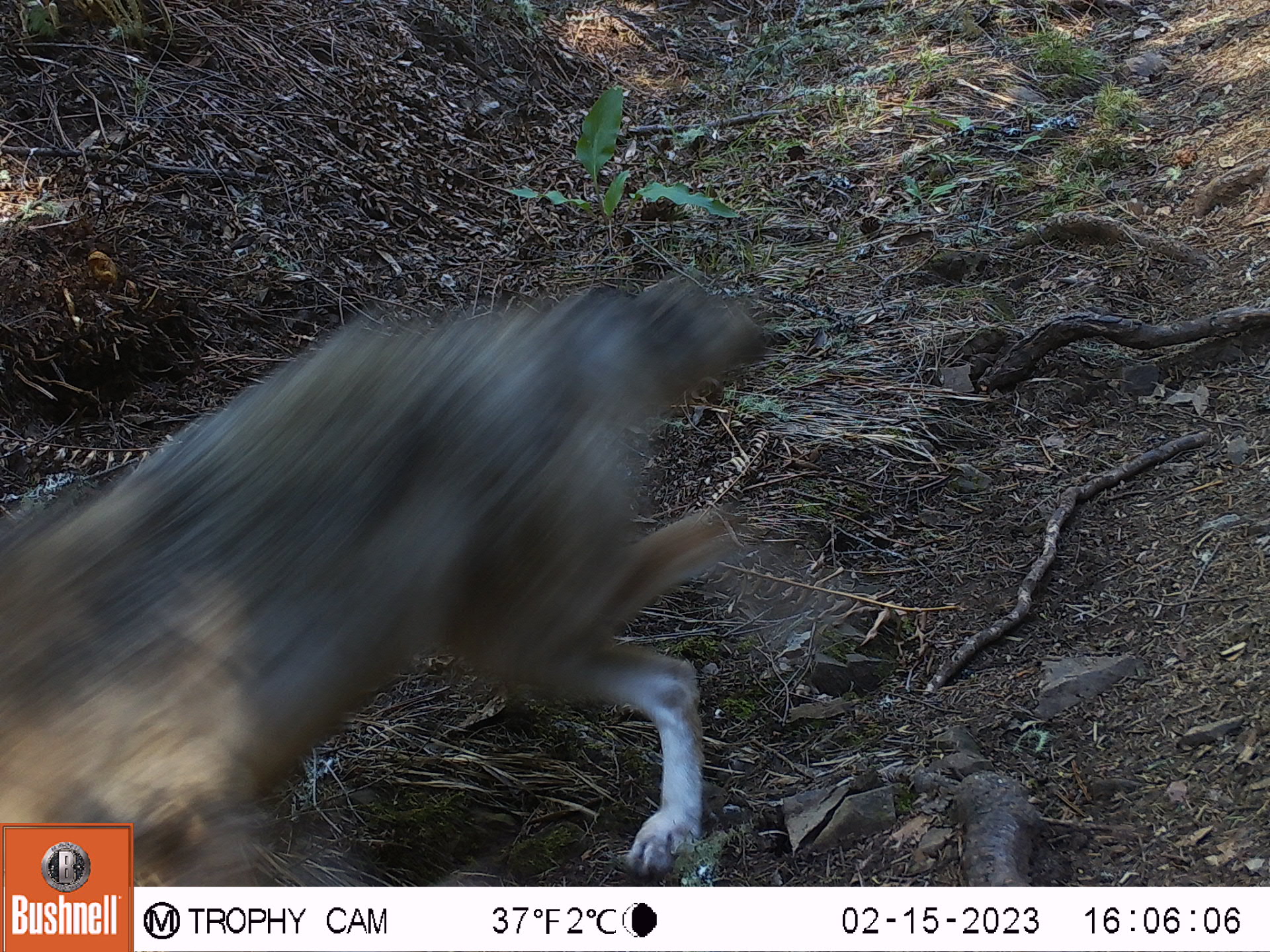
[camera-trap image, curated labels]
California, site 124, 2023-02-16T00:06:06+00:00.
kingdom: Animalia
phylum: Chordata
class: Mammalia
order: Carnivora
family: Canidae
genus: Canis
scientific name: Canis latrans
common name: coyote